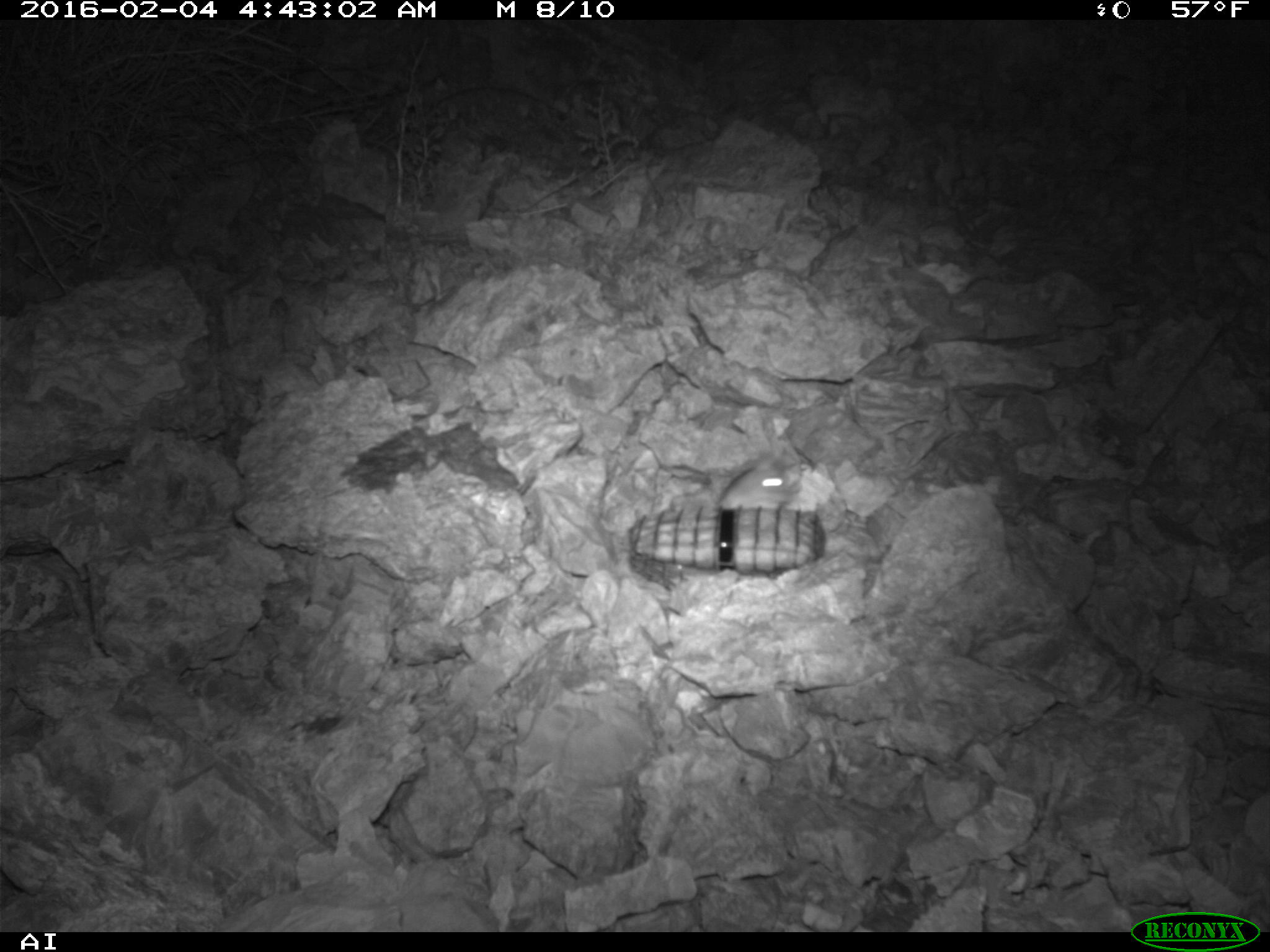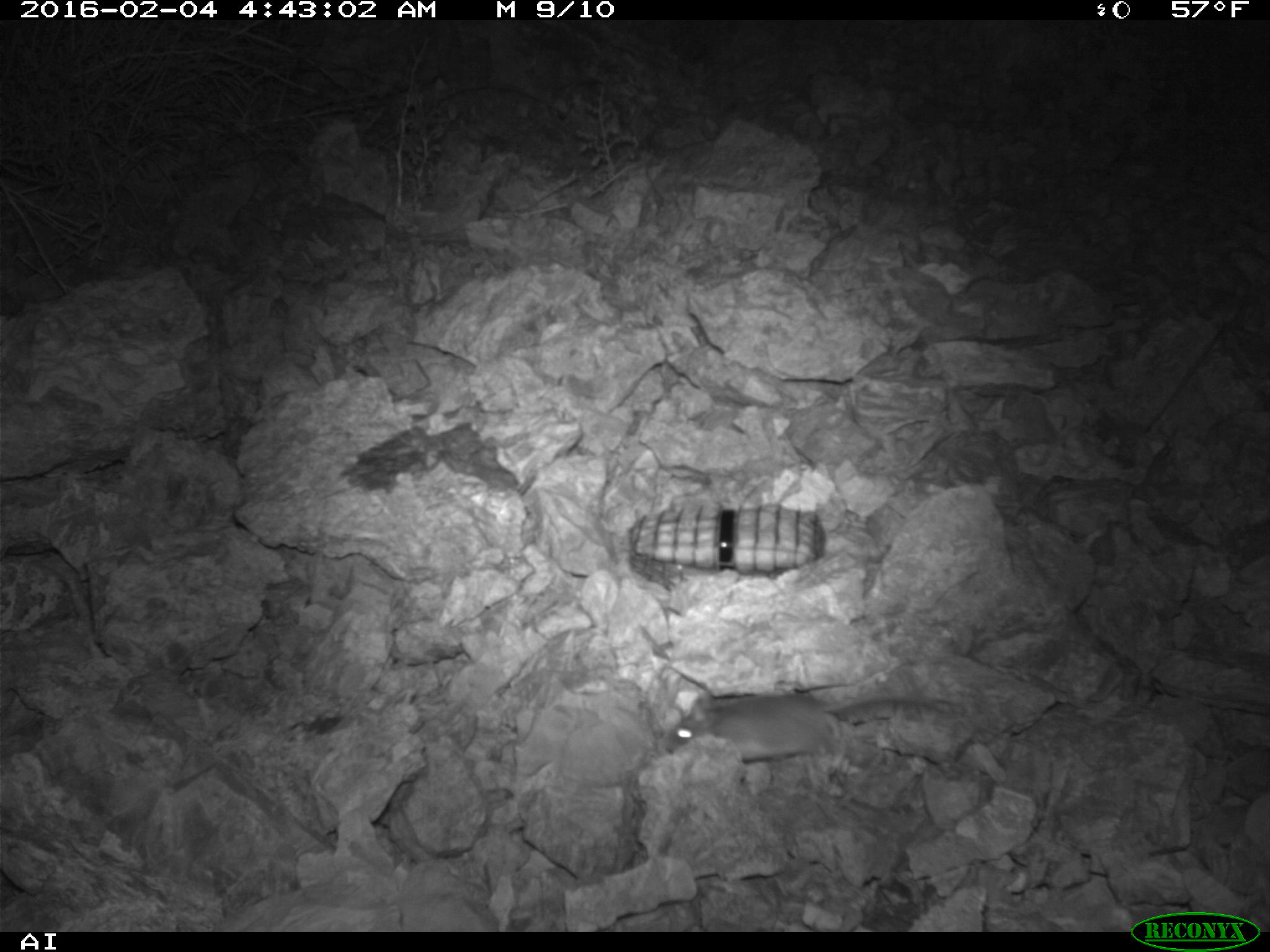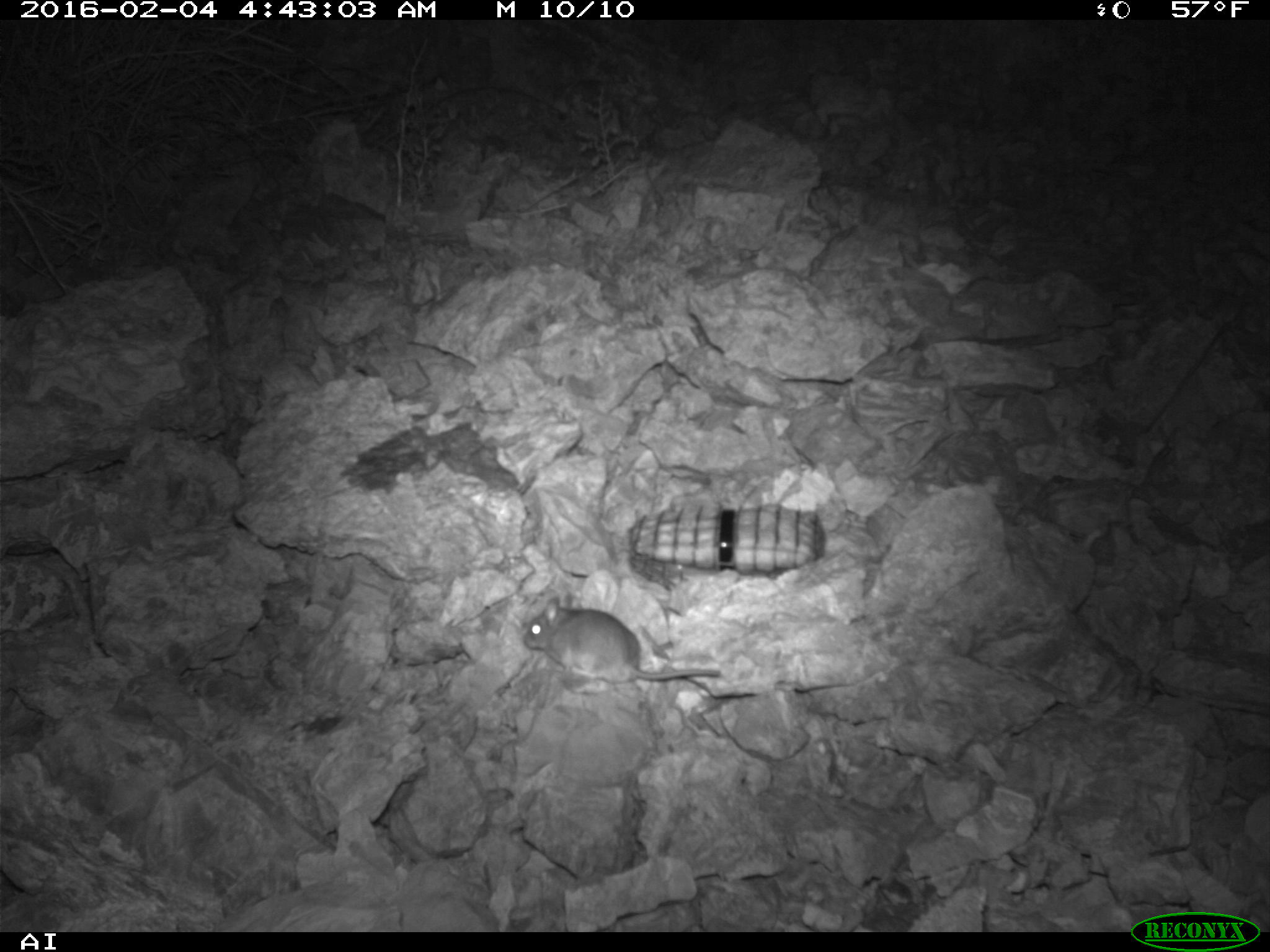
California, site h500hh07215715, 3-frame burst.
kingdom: Animalia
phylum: Chordata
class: Mammalia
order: Rodentia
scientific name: Rodentia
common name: rodent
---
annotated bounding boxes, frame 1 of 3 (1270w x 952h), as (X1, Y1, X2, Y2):
rodent: (717, 447, 800, 510)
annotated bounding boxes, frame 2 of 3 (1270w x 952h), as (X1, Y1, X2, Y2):
rodent: (664, 693, 841, 763)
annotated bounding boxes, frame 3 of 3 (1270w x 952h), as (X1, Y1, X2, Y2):
rodent: (517, 591, 727, 685)